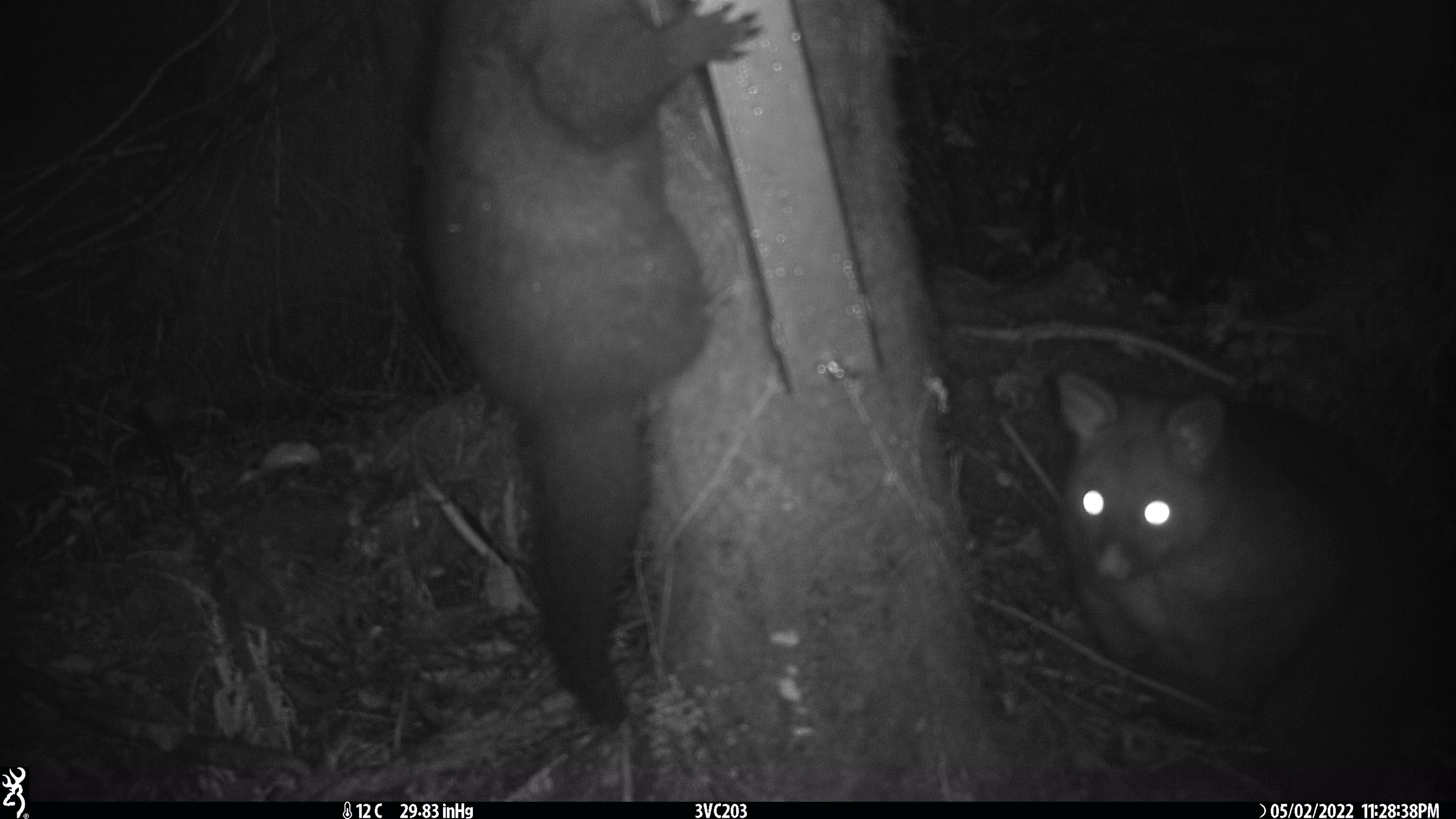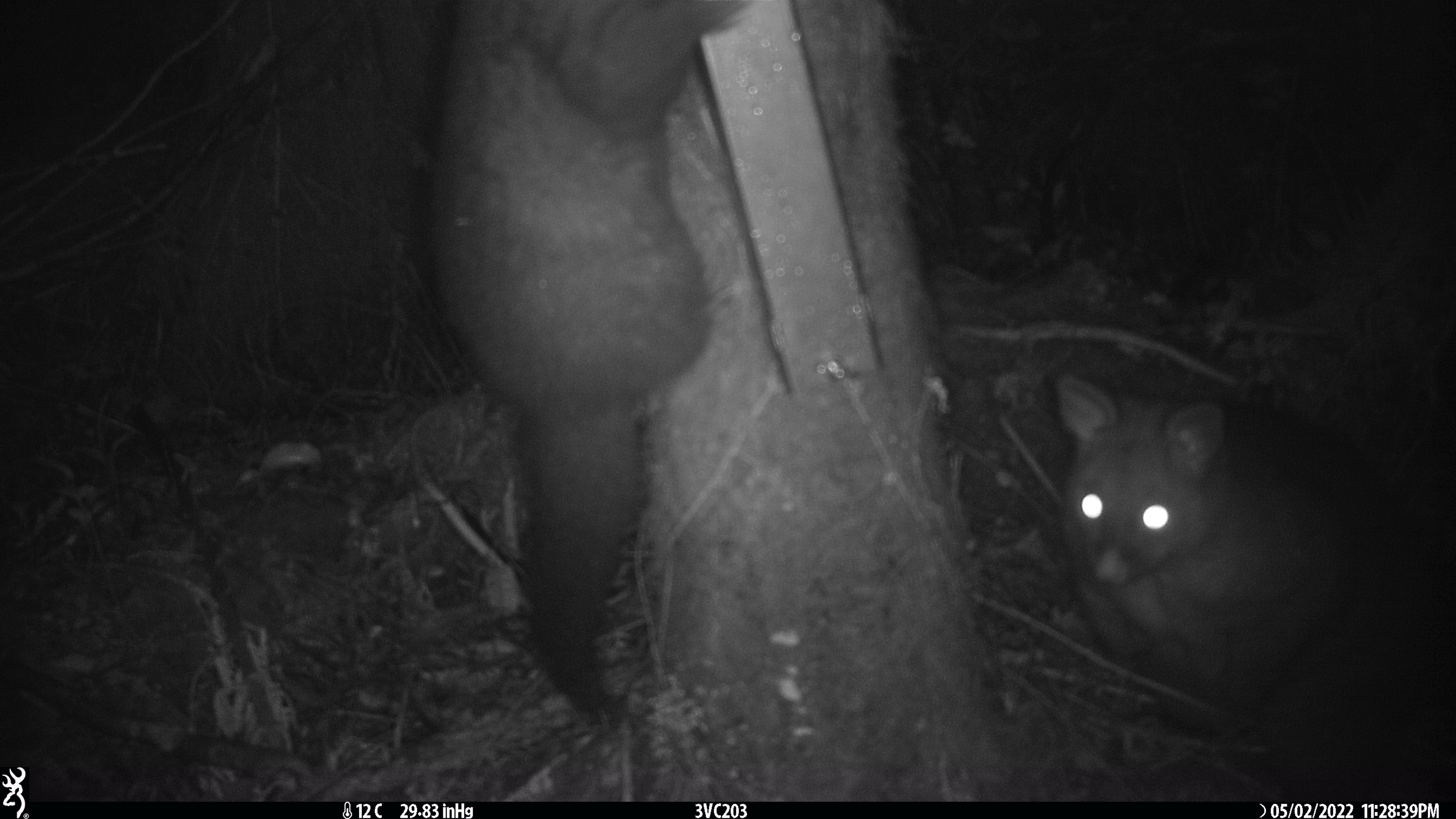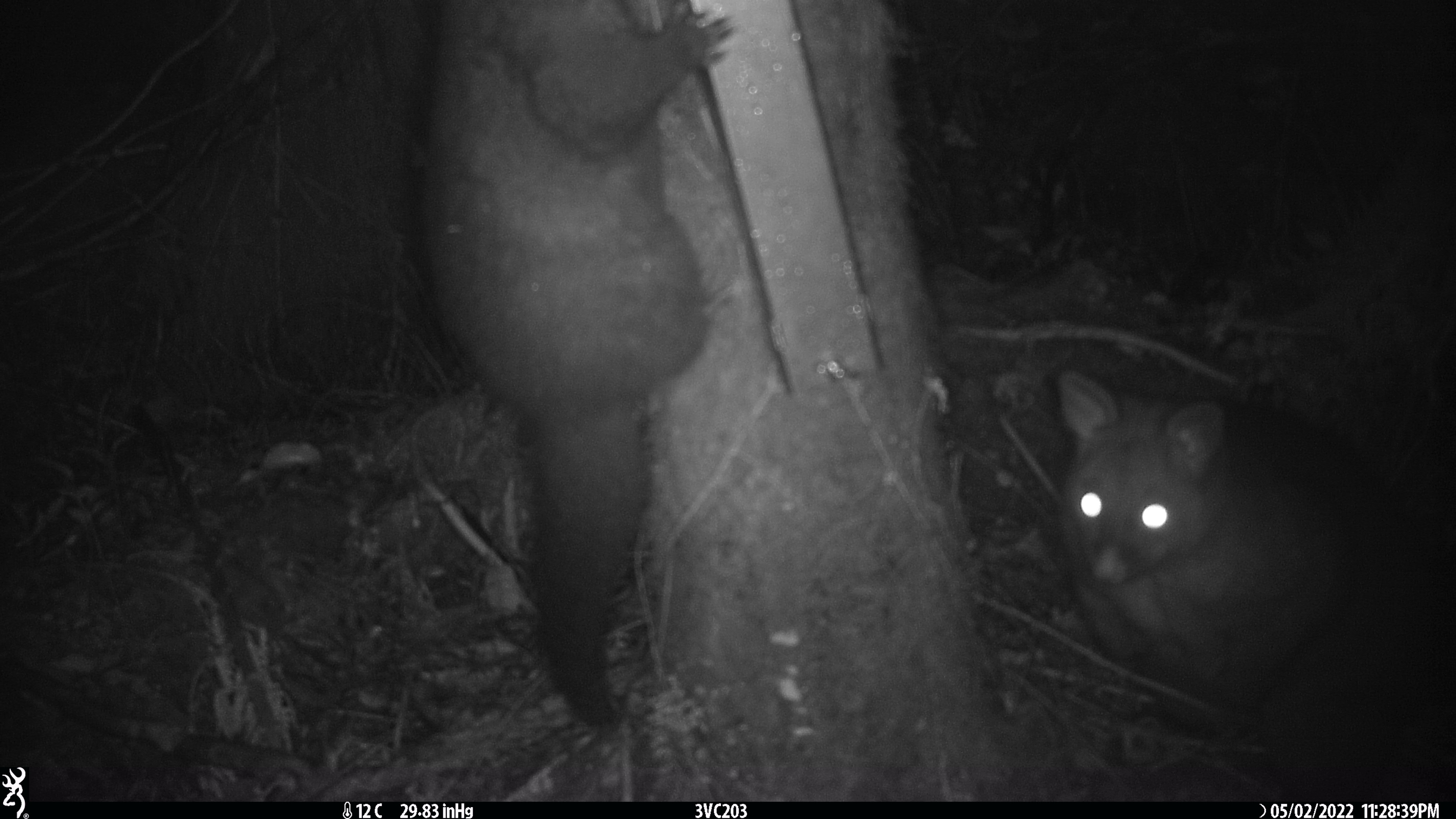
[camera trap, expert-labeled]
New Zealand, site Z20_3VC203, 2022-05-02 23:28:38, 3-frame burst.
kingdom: Animalia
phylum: Chordata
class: Mammalia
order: Diprotodontia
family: Phalangeridae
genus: Trichosurus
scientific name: Trichosurus vulpecula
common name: common brushtail possum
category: possum